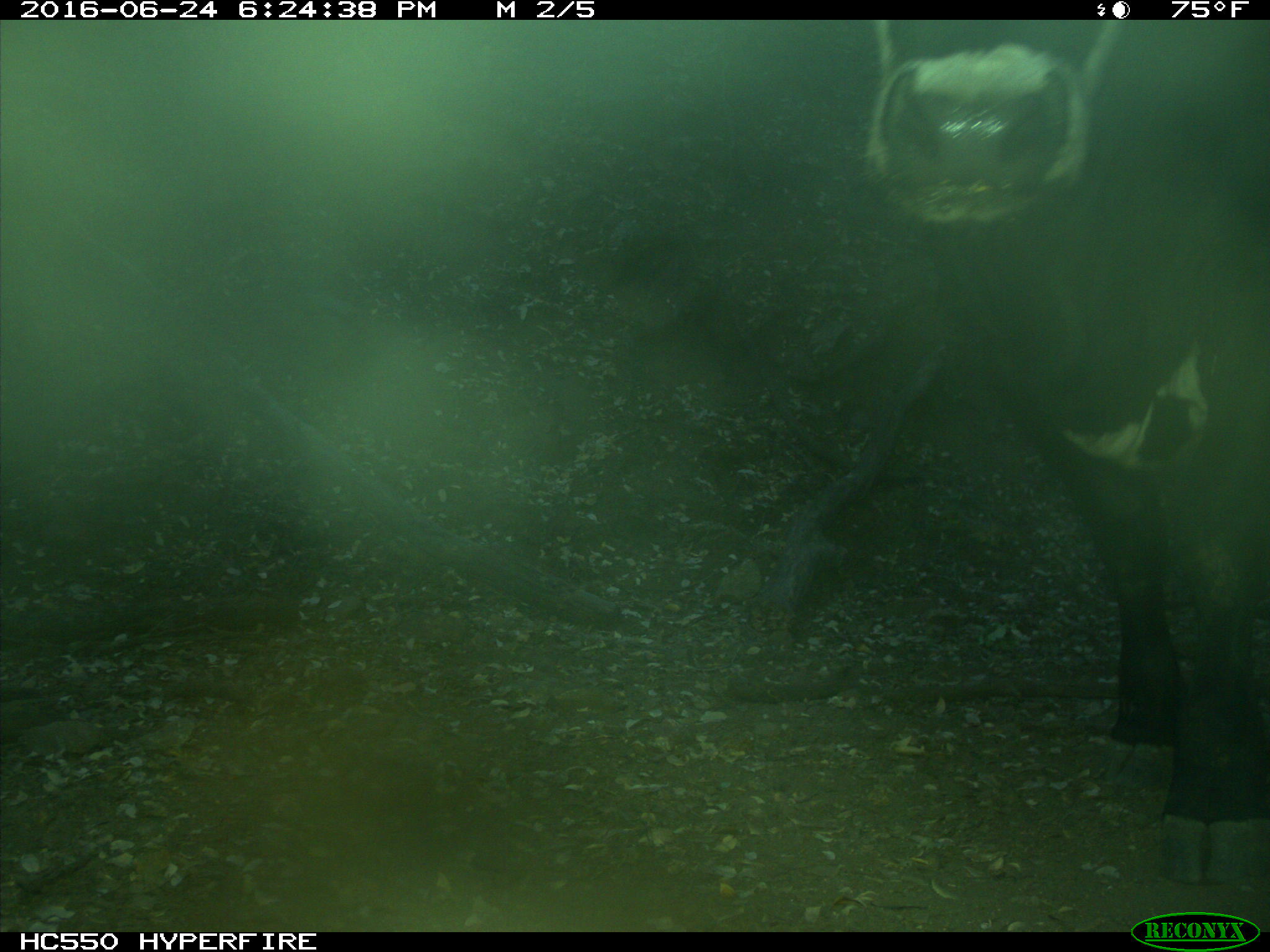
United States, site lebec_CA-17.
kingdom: Animalia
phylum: Chordata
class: Mammalia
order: Artiodactyla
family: Bovidae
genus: Bos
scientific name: Bos taurus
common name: domestic cow